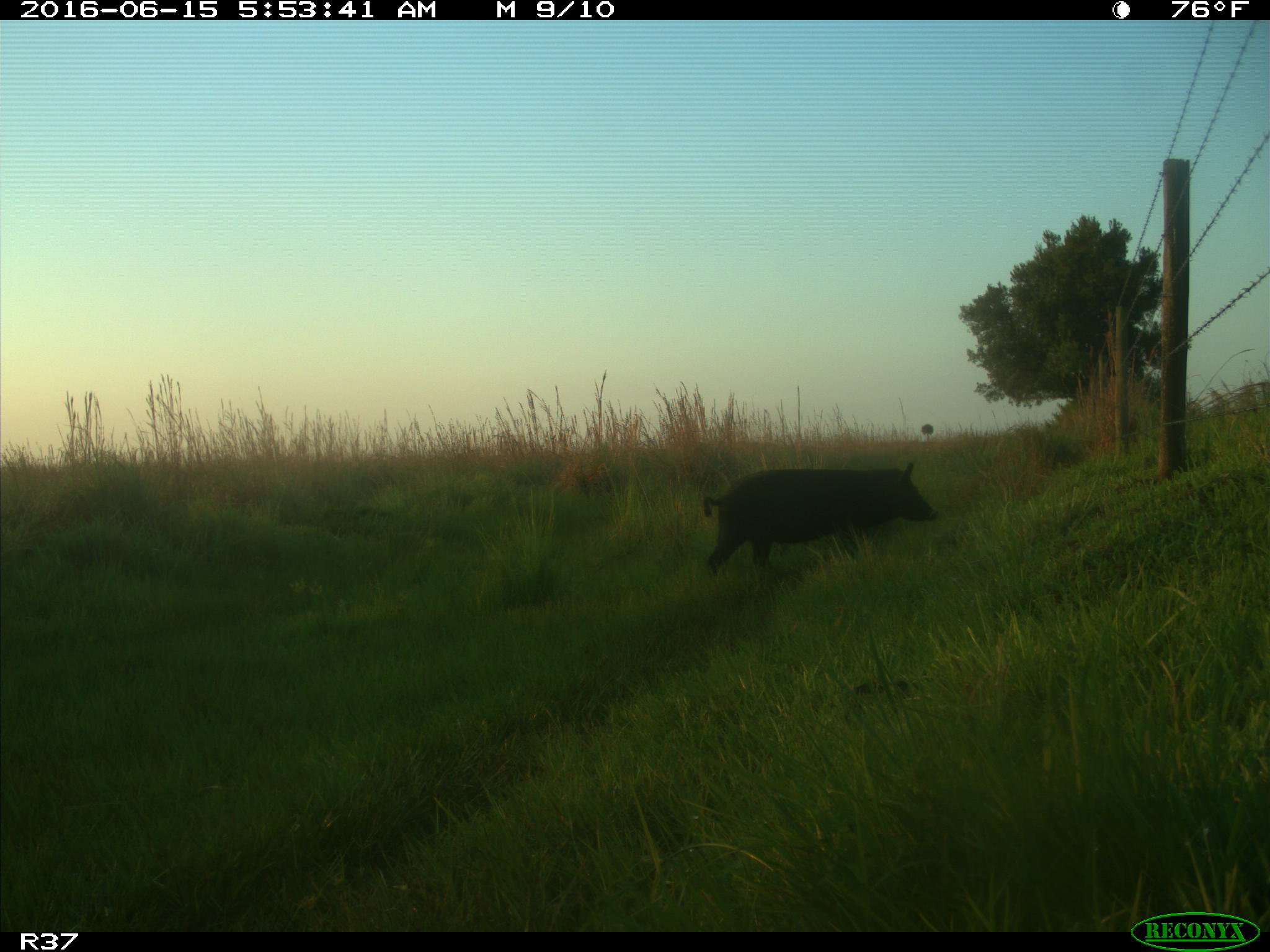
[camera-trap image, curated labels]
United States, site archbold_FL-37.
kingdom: Animalia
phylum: Chordata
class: Mammalia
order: Artiodactyla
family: Suidae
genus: Sus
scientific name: Sus scrofa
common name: wild boar